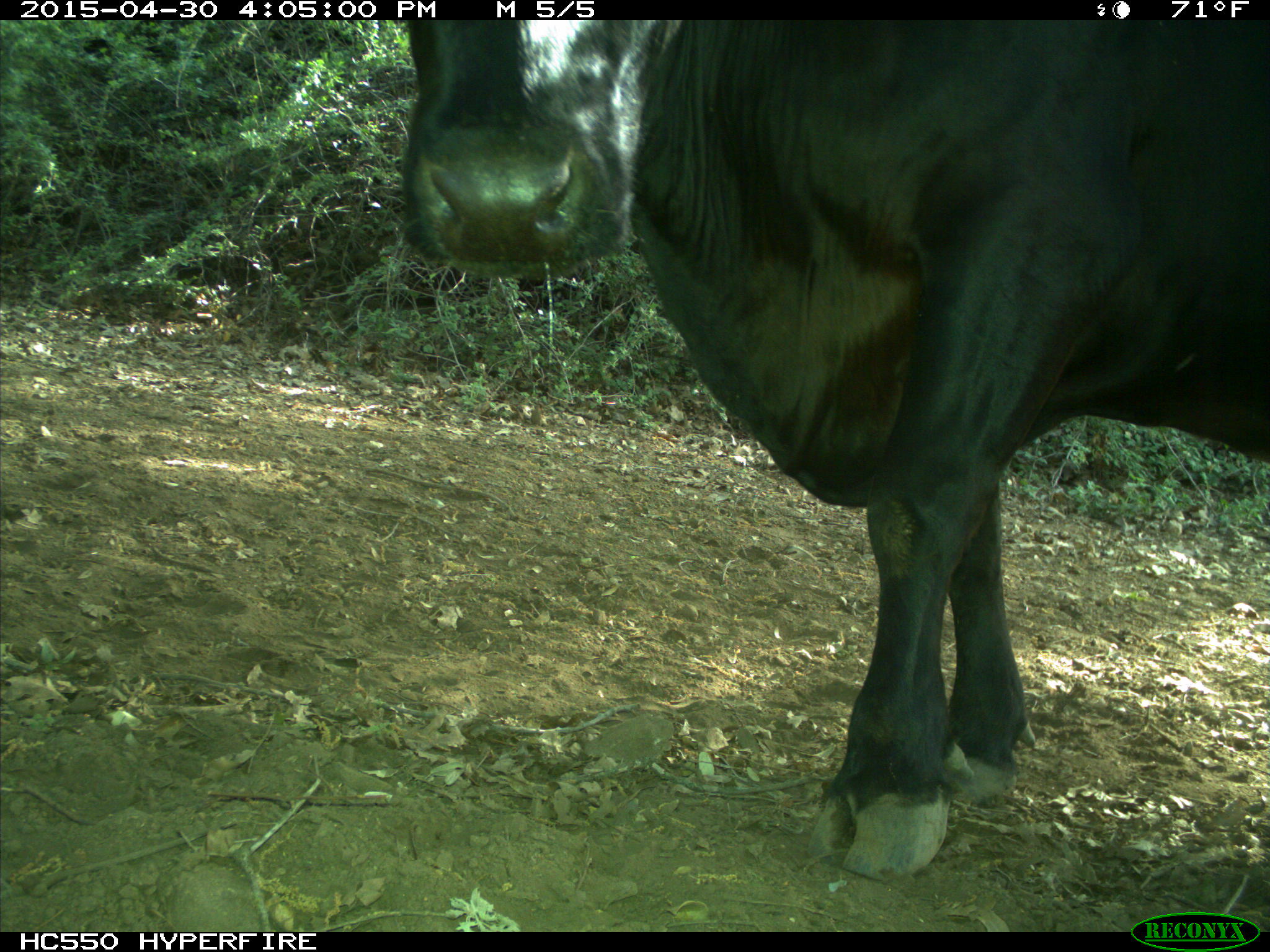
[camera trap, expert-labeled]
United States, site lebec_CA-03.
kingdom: Animalia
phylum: Chordata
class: Mammalia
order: Artiodactyla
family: Bovidae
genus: Bos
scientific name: Bos taurus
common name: domestic cow